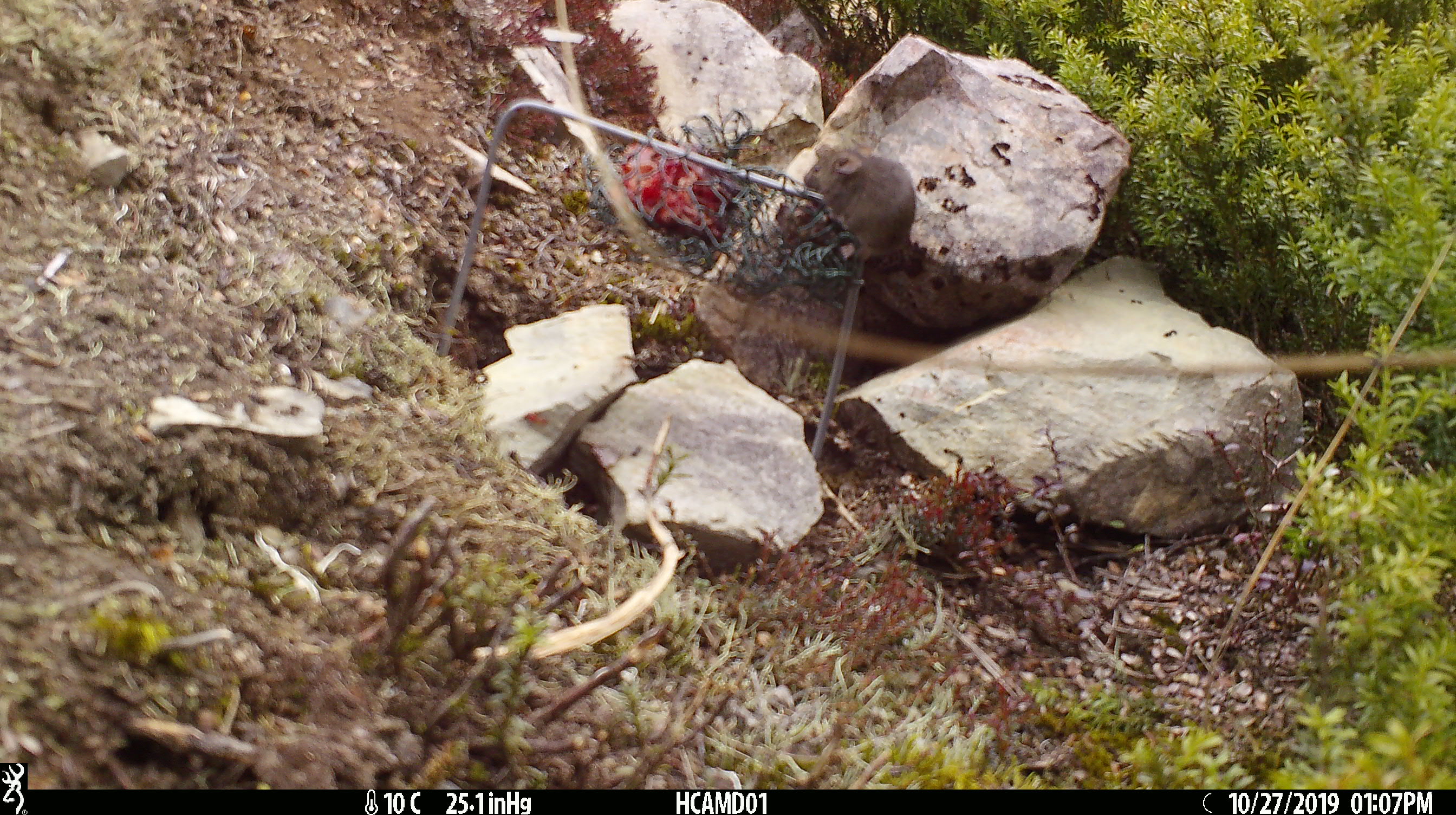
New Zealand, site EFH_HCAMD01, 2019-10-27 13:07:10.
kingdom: Animalia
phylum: Chordata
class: Mammalia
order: Rodentia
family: Muridae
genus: Mus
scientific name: Mus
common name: mouse